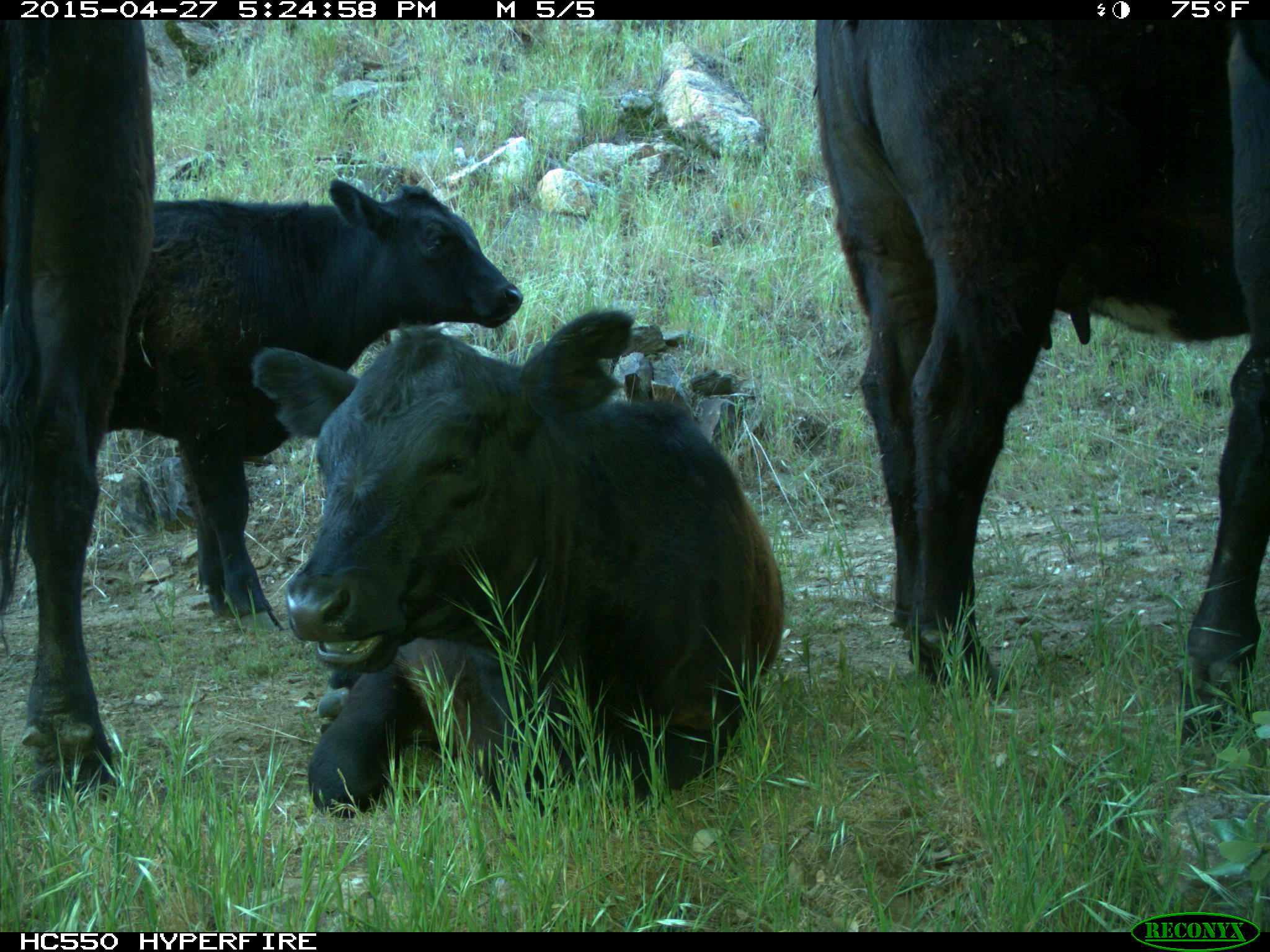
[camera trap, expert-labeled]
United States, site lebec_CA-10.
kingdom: Animalia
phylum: Chordata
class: Mammalia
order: Artiodactyla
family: Bovidae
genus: Bos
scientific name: Bos taurus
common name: domestic cow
Bos taurus (domestic cow).